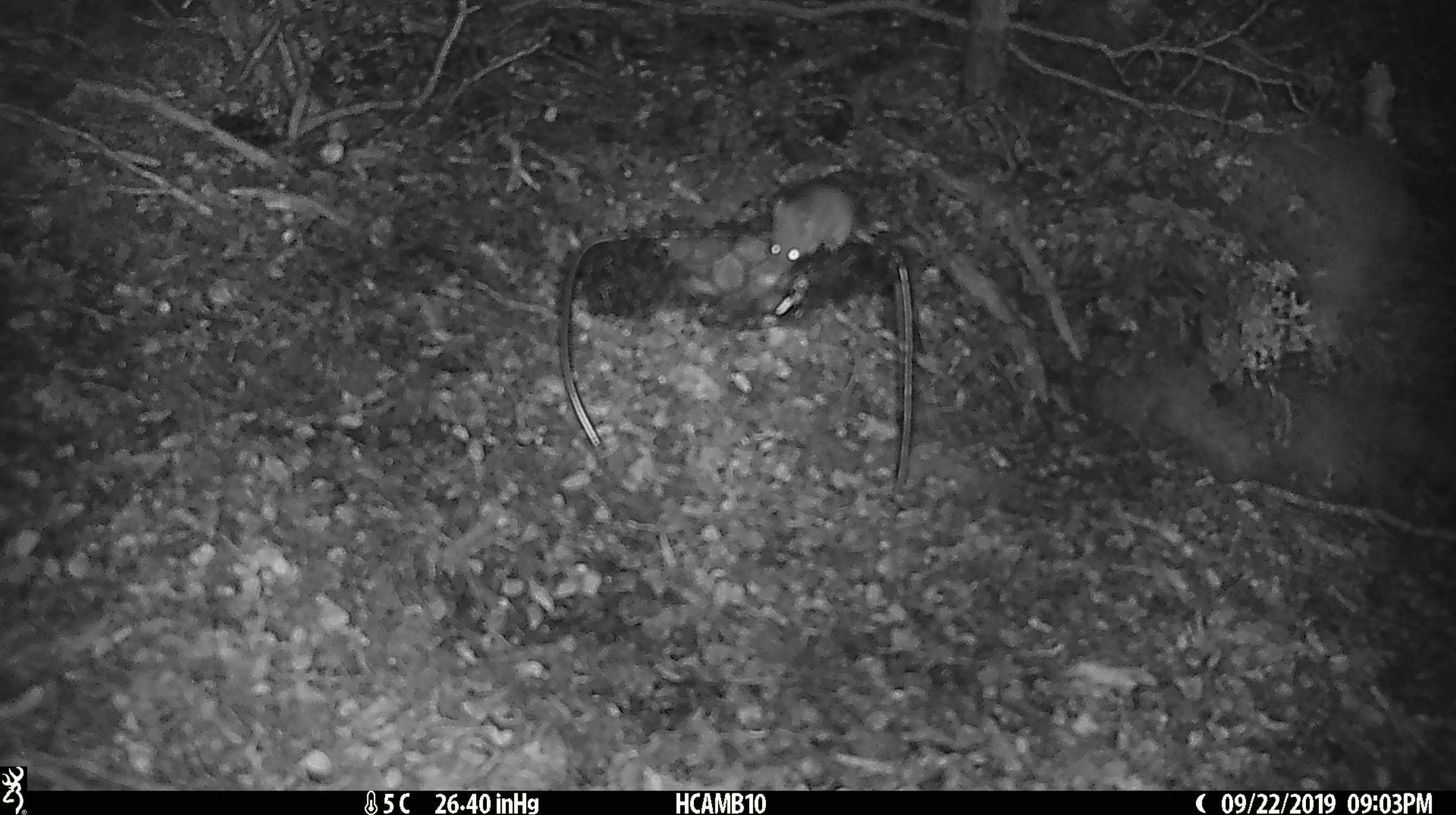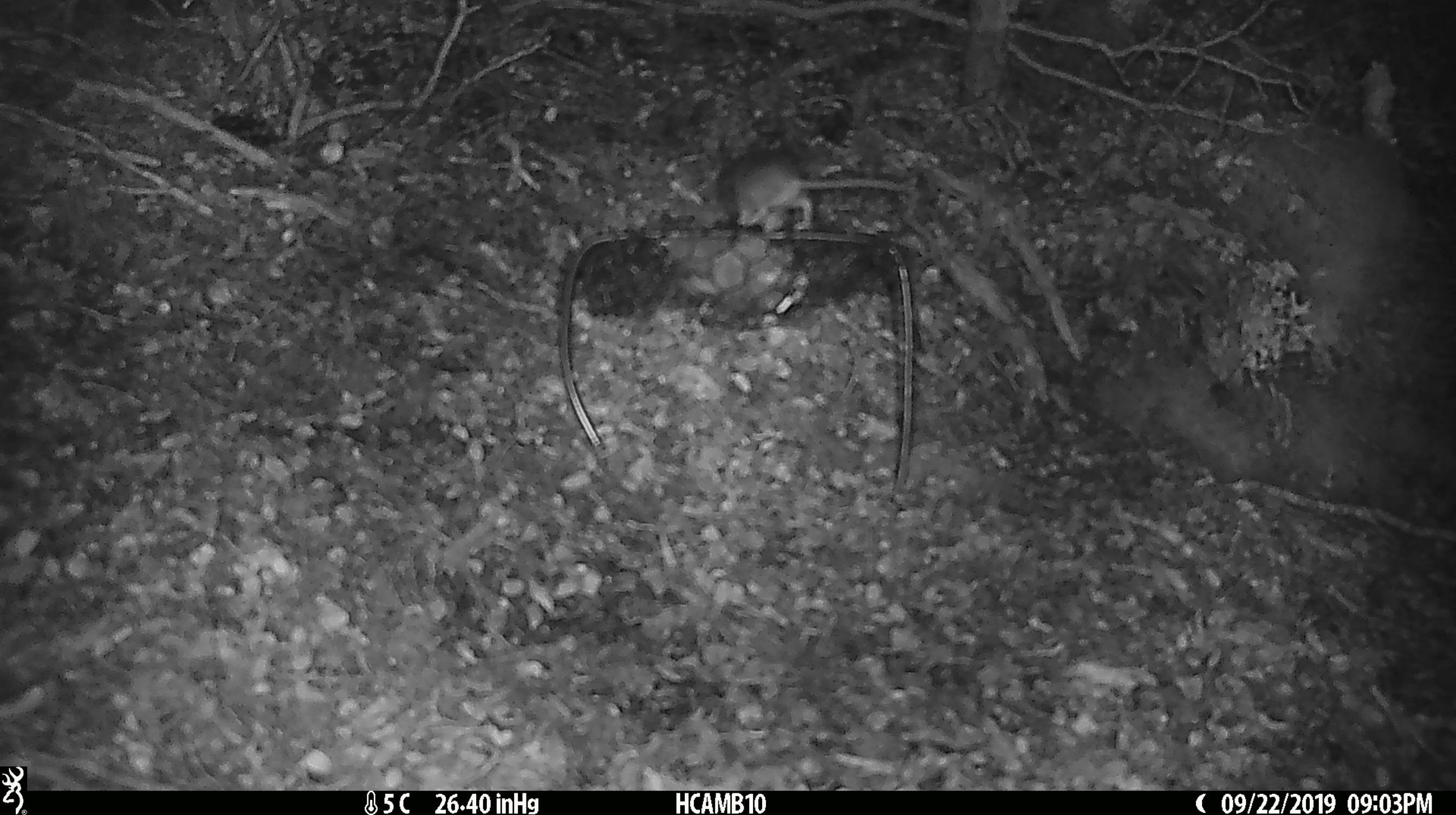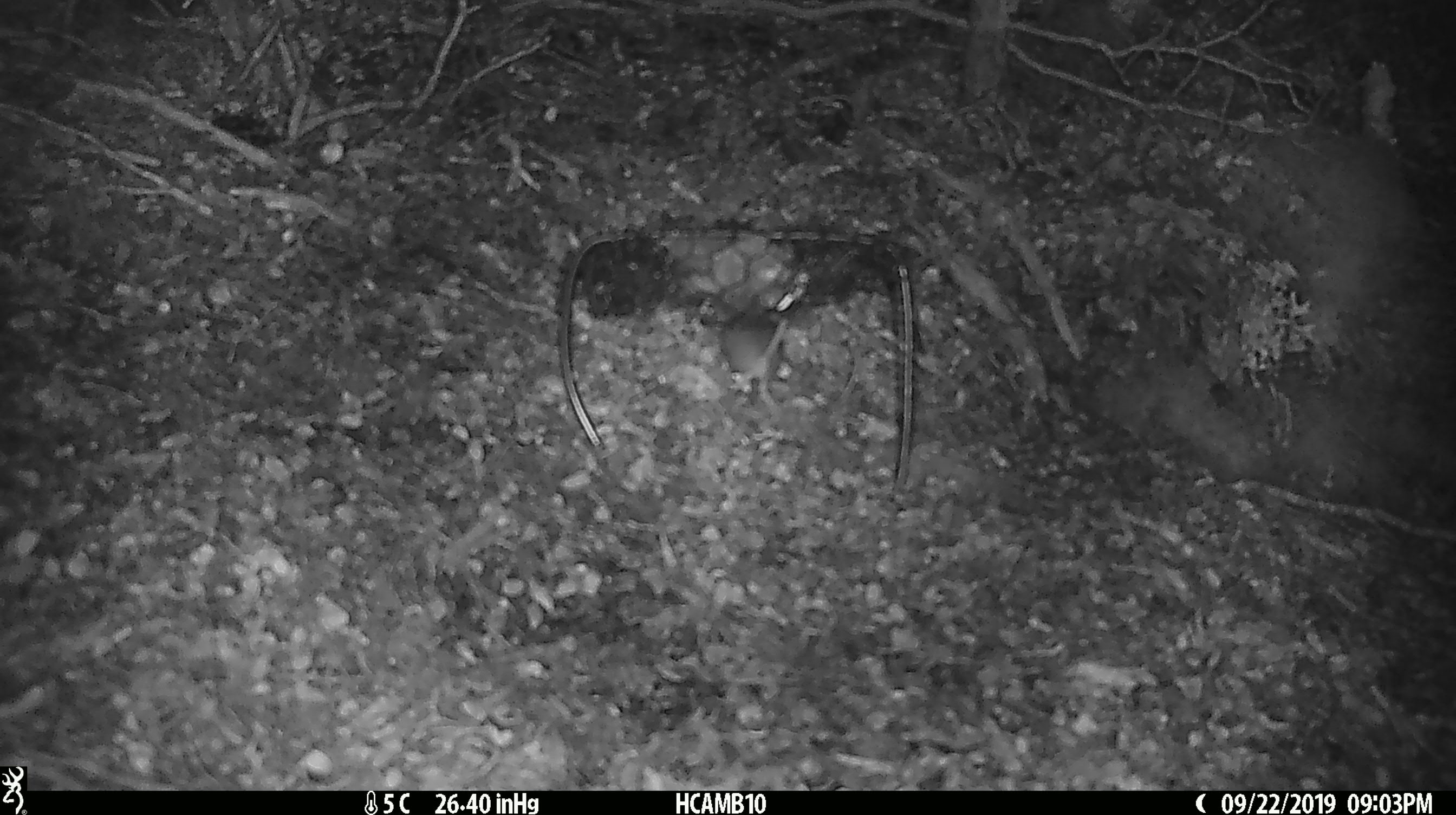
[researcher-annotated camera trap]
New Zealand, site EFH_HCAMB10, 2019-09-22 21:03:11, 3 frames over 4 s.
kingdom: Animalia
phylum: Chordata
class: Mammalia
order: Rodentia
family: Muridae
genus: Mus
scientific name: Mus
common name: mouse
Mouse (Mus).